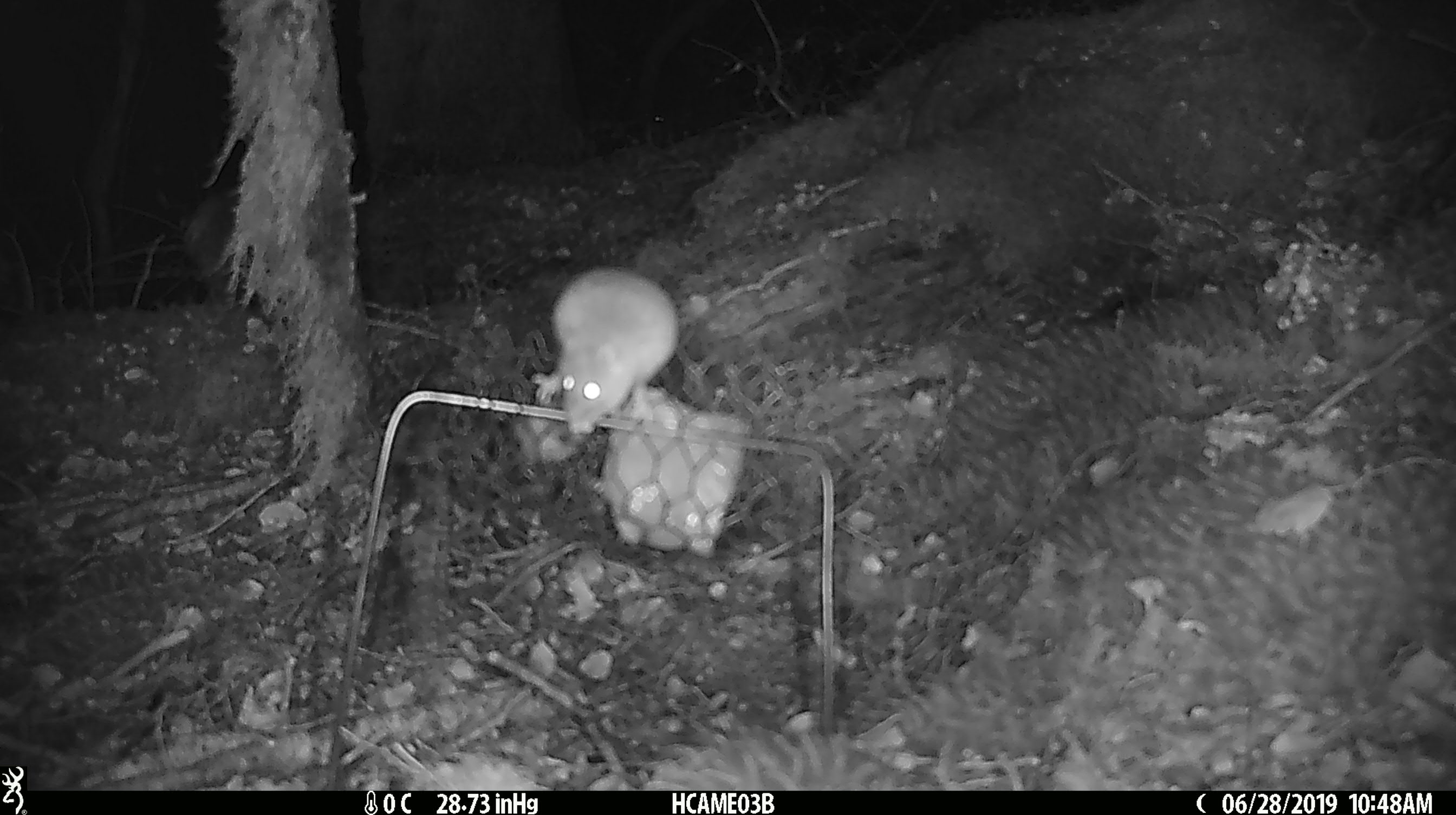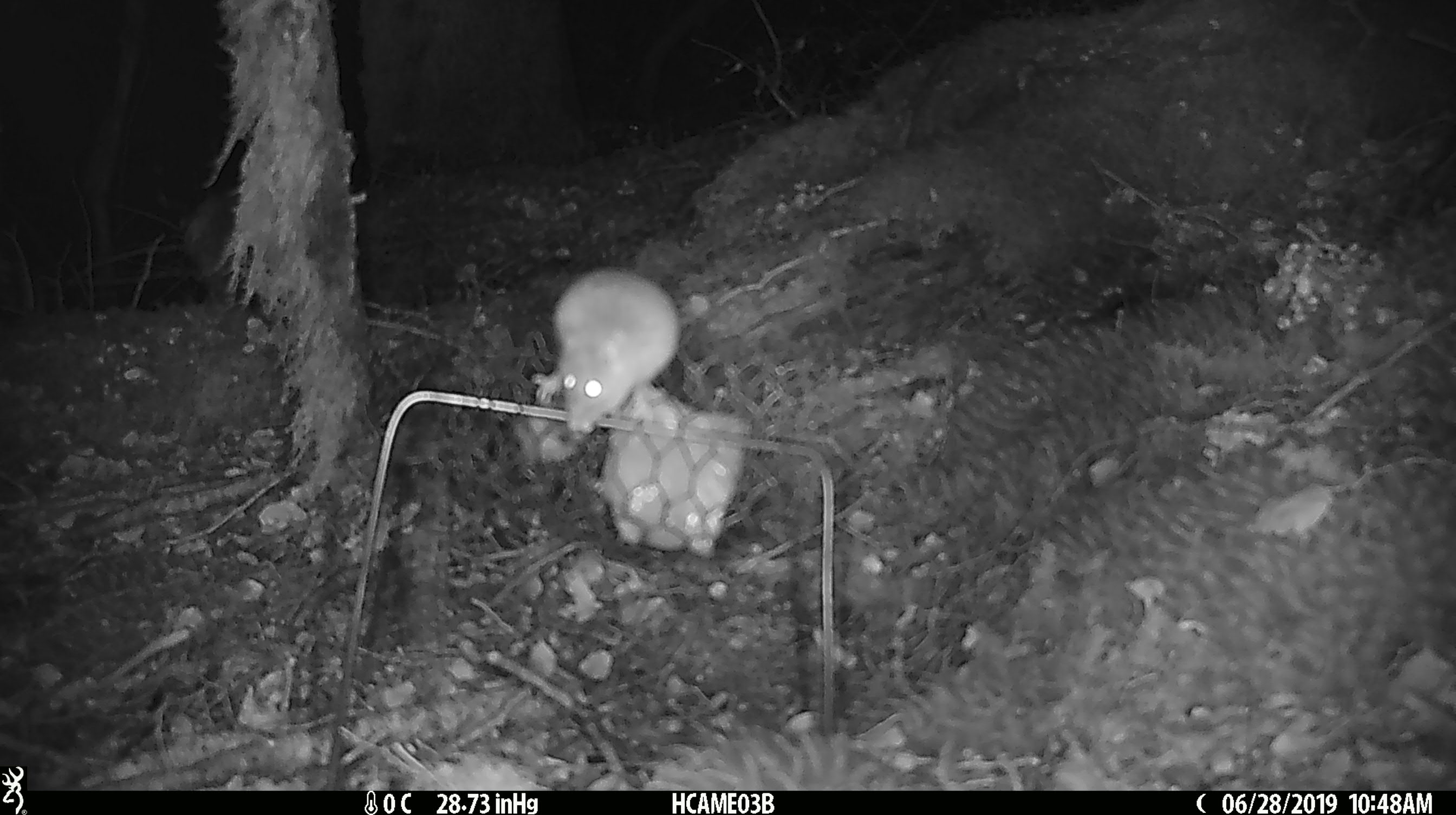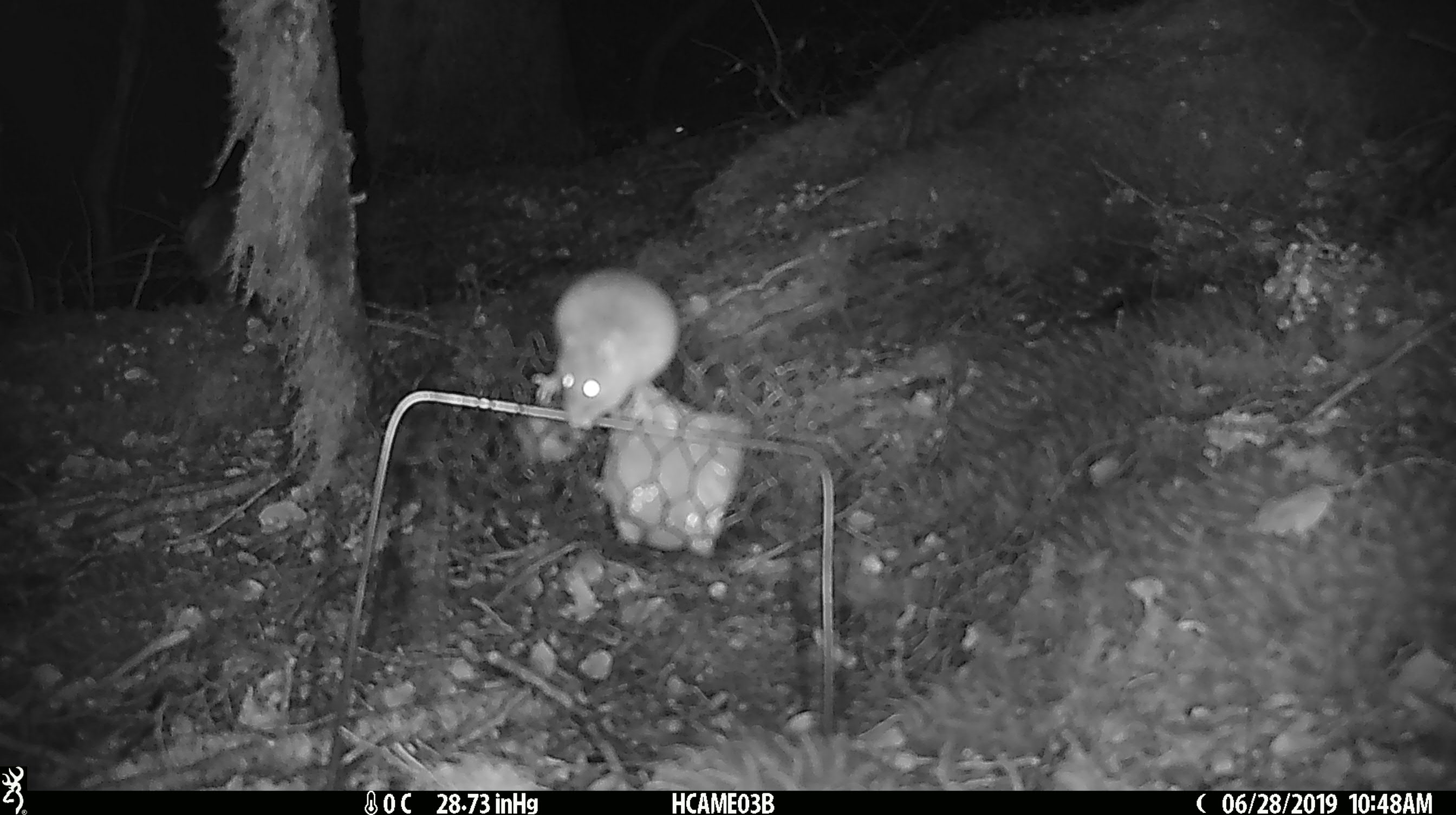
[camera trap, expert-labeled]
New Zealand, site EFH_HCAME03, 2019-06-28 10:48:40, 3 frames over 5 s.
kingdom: Animalia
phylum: Chordata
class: Mammalia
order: Rodentia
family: Muridae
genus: Mus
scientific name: Mus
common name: mouse